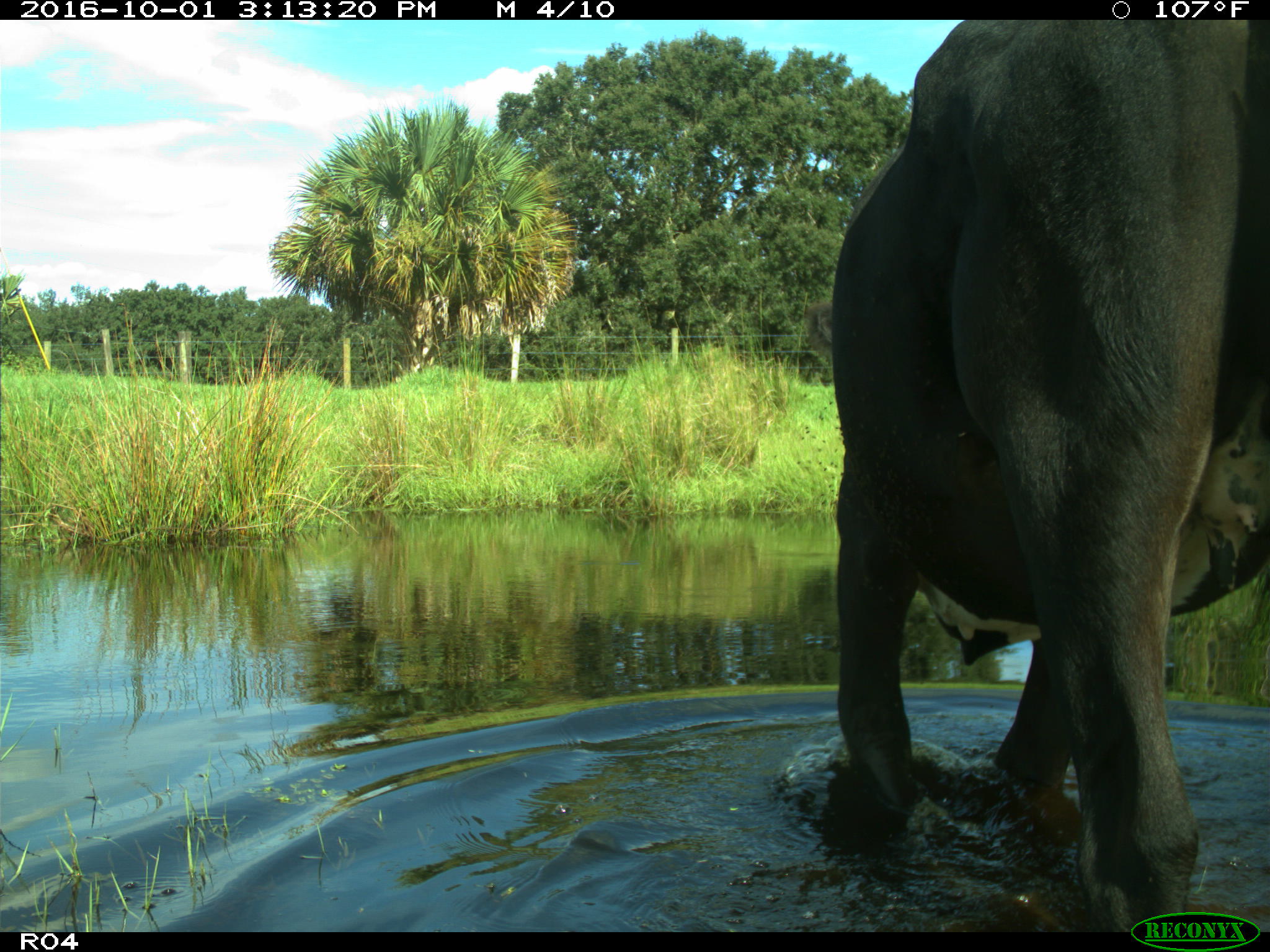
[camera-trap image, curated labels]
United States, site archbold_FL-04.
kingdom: Animalia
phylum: Chordata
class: Mammalia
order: Artiodactyla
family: Bovidae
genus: Bos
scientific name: Bos taurus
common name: domestic cow